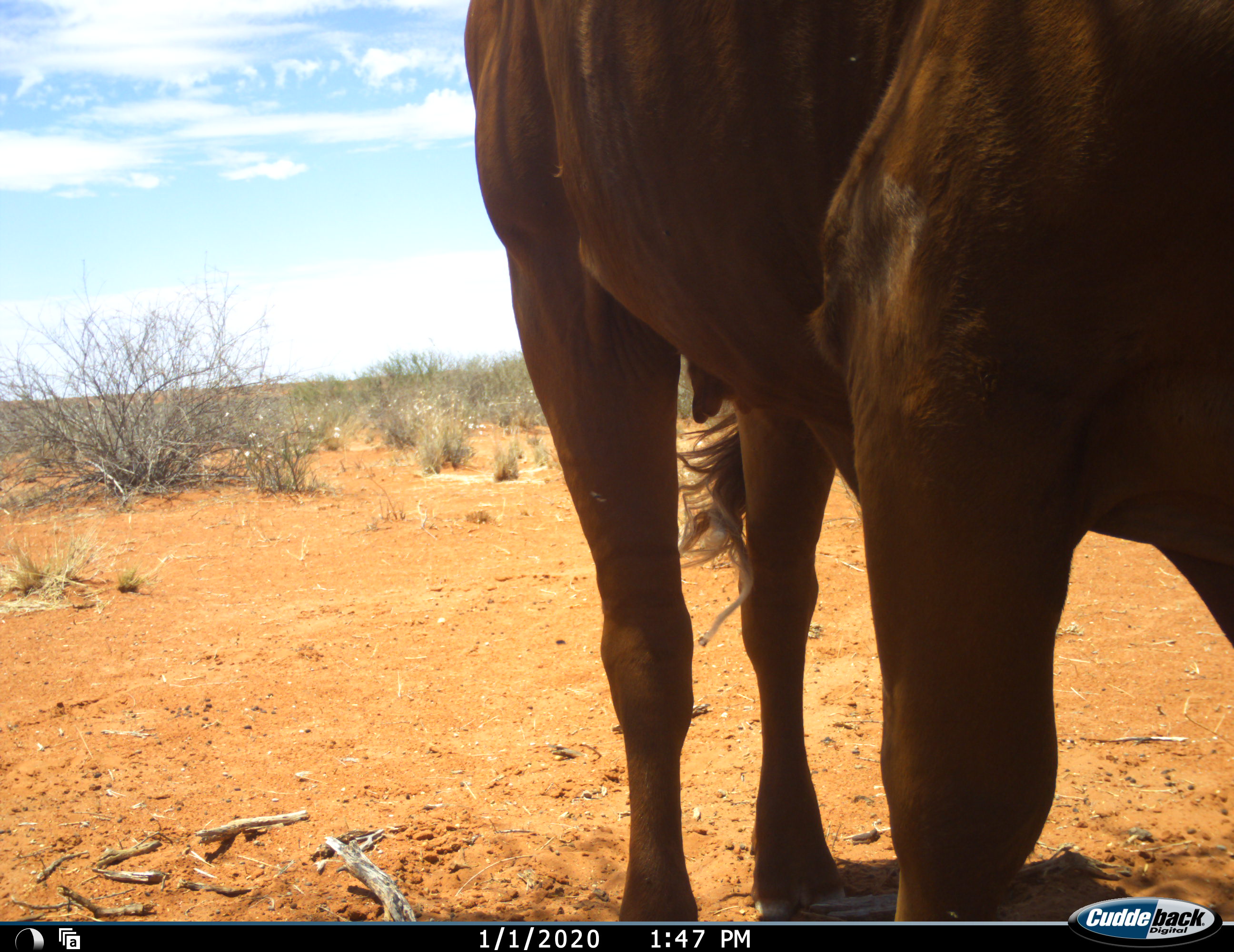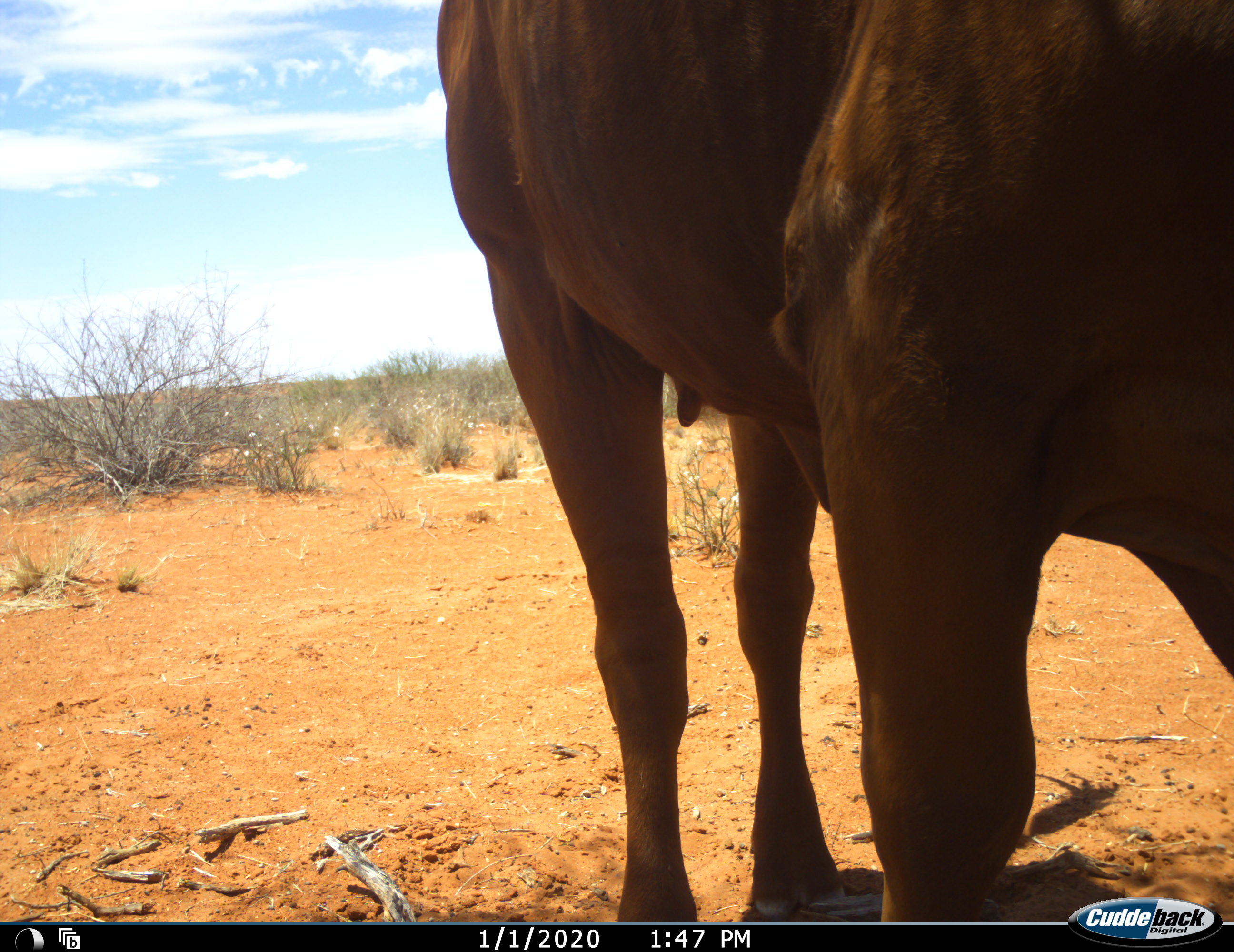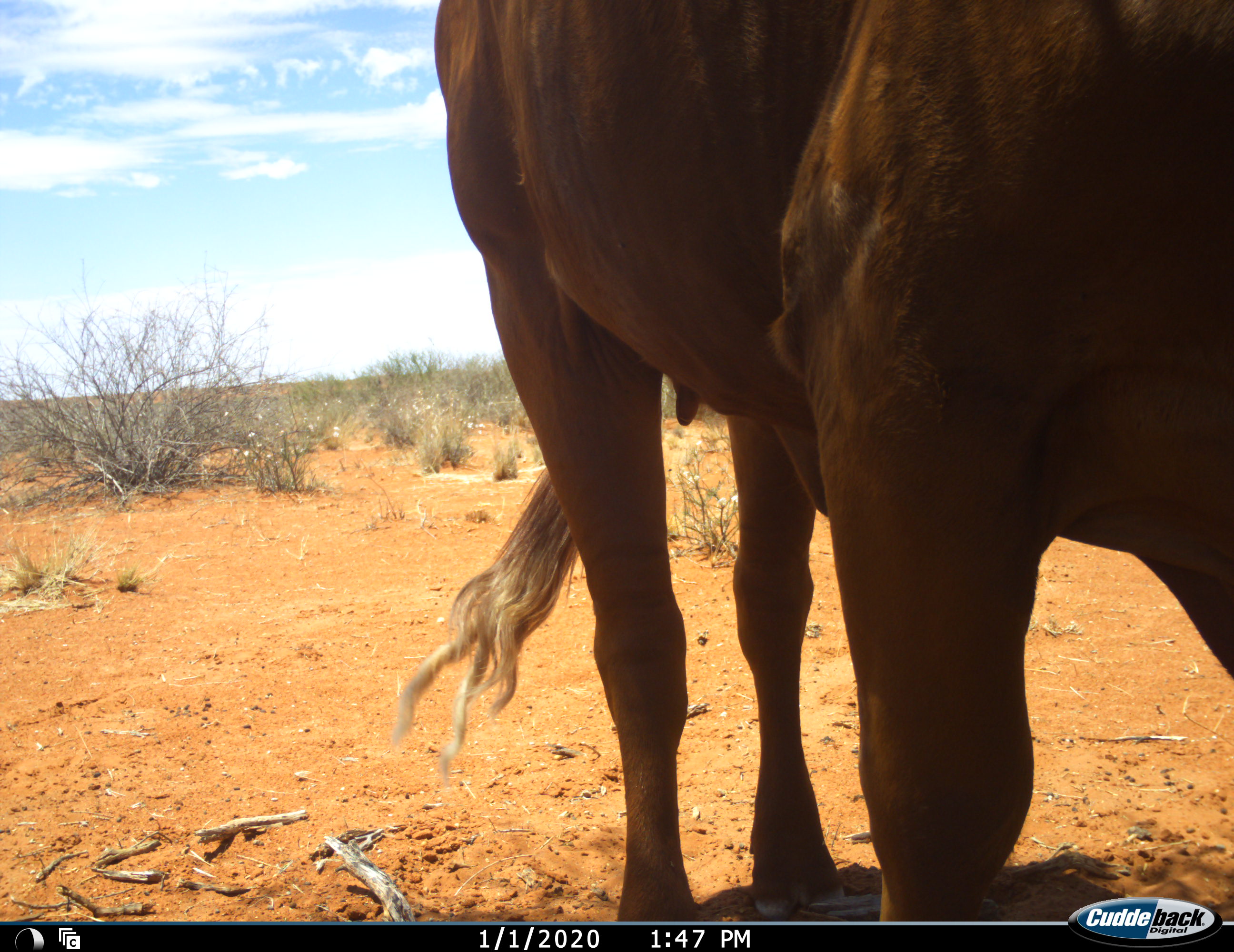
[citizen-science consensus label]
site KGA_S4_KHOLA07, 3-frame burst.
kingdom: Animalia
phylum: Chordata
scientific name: Vertebrata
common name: domestic animal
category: domesticanimal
Domesticanimal (domestic animal) (Vertebrata), count 1. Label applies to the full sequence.